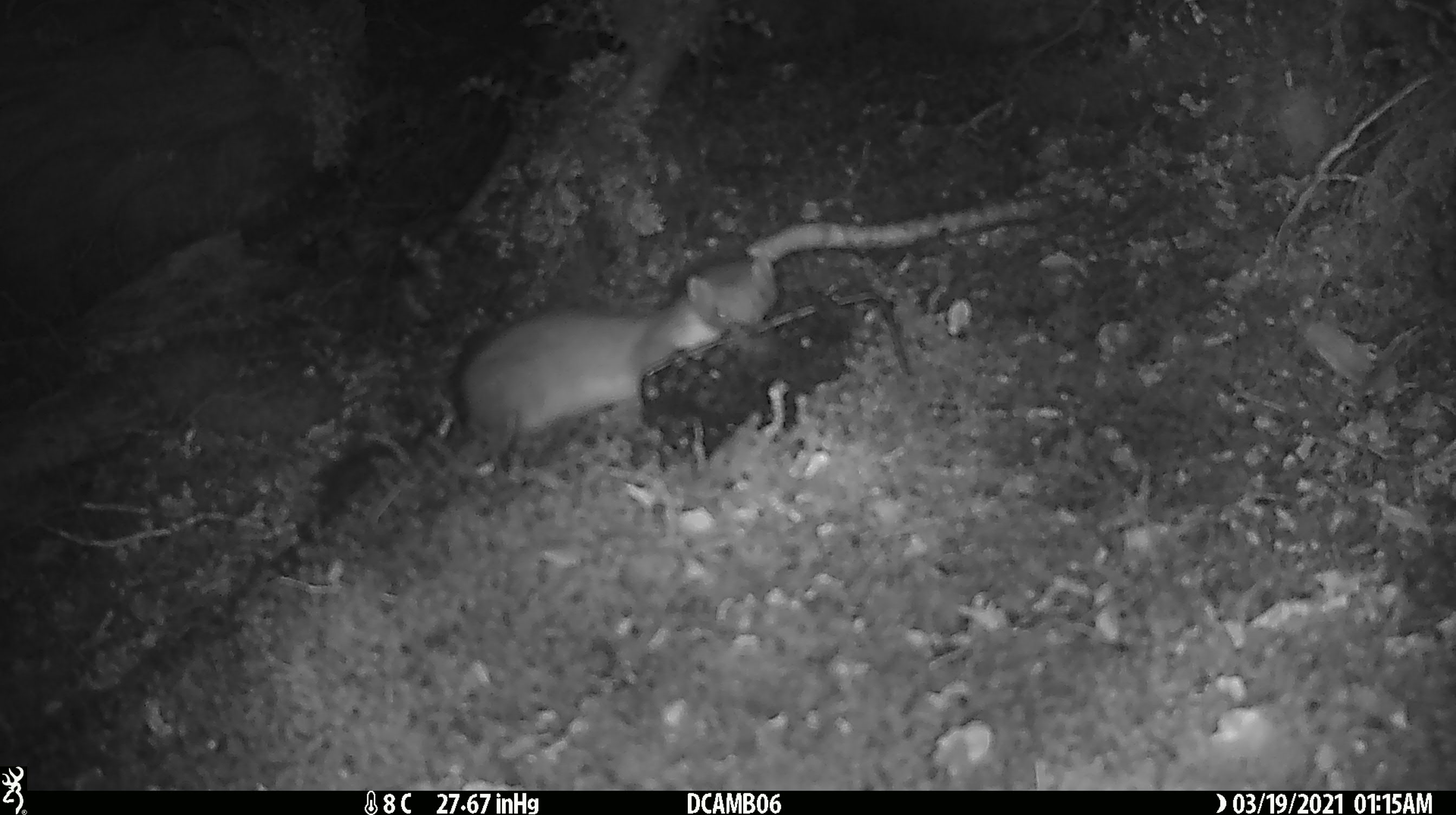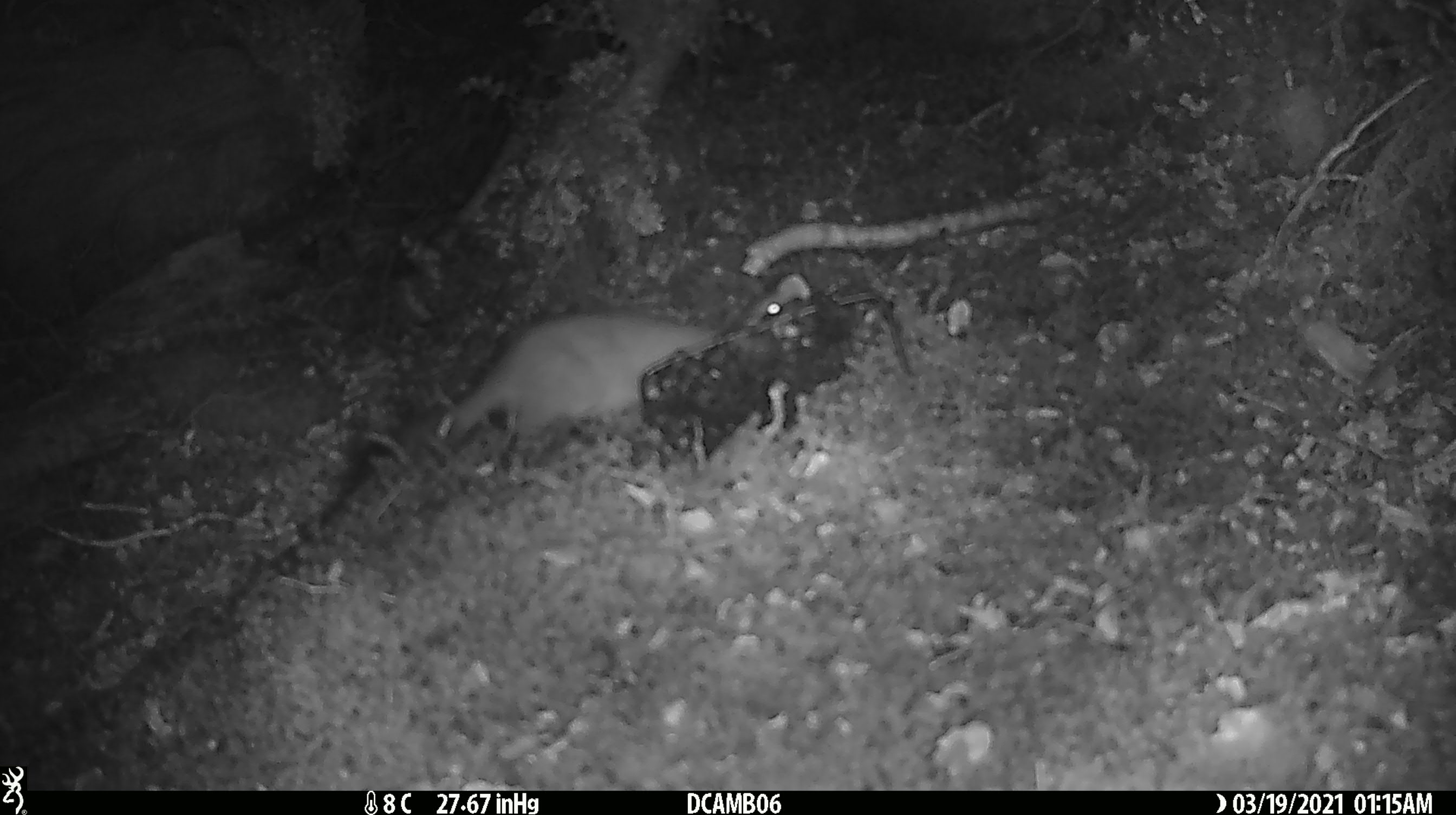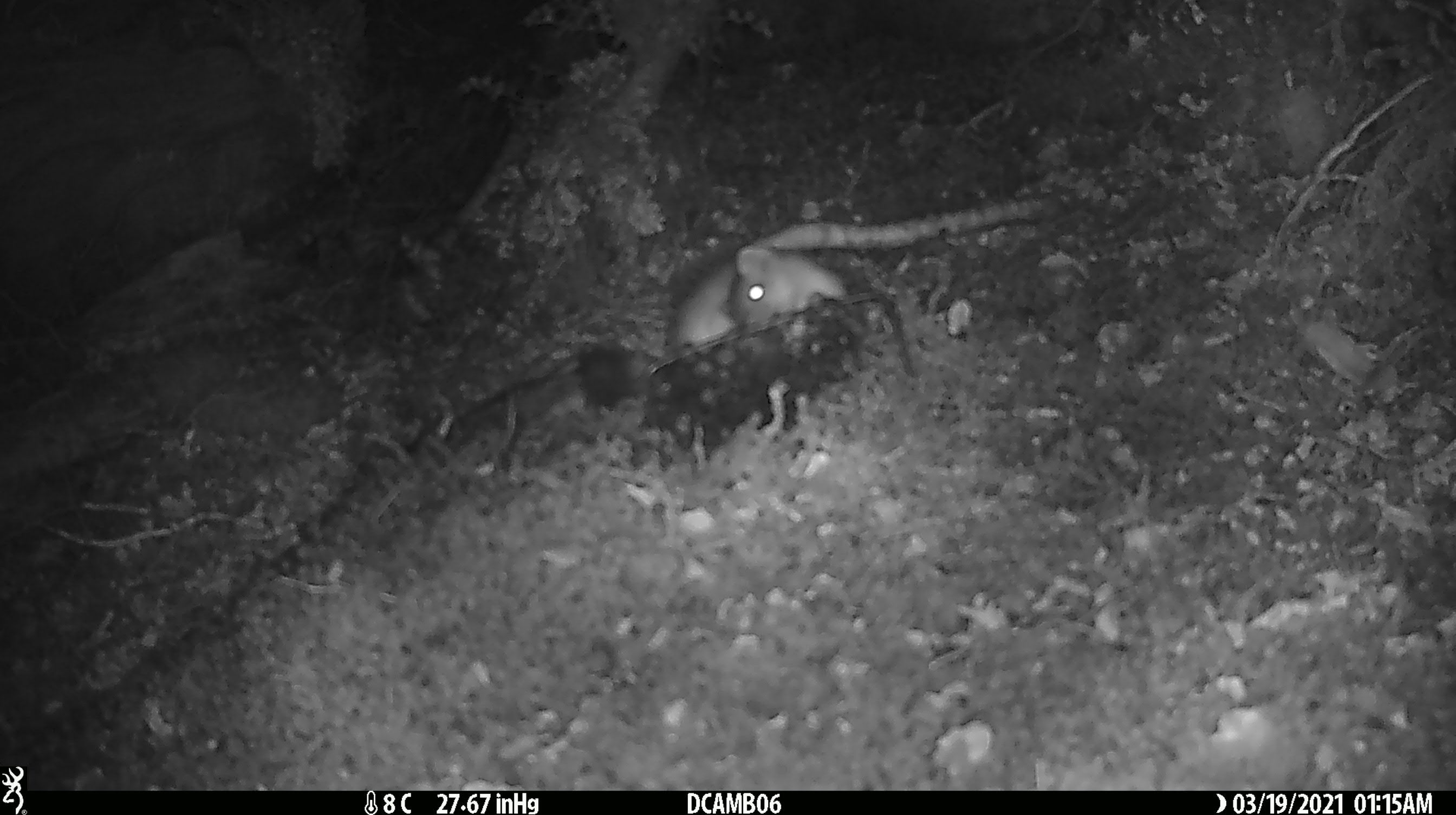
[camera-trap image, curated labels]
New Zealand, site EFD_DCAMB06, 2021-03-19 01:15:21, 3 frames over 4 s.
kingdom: Animalia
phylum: Chordata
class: Mammalia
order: Carnivora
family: Mustelidae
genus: Mustela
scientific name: Mustela erminea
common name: stoat